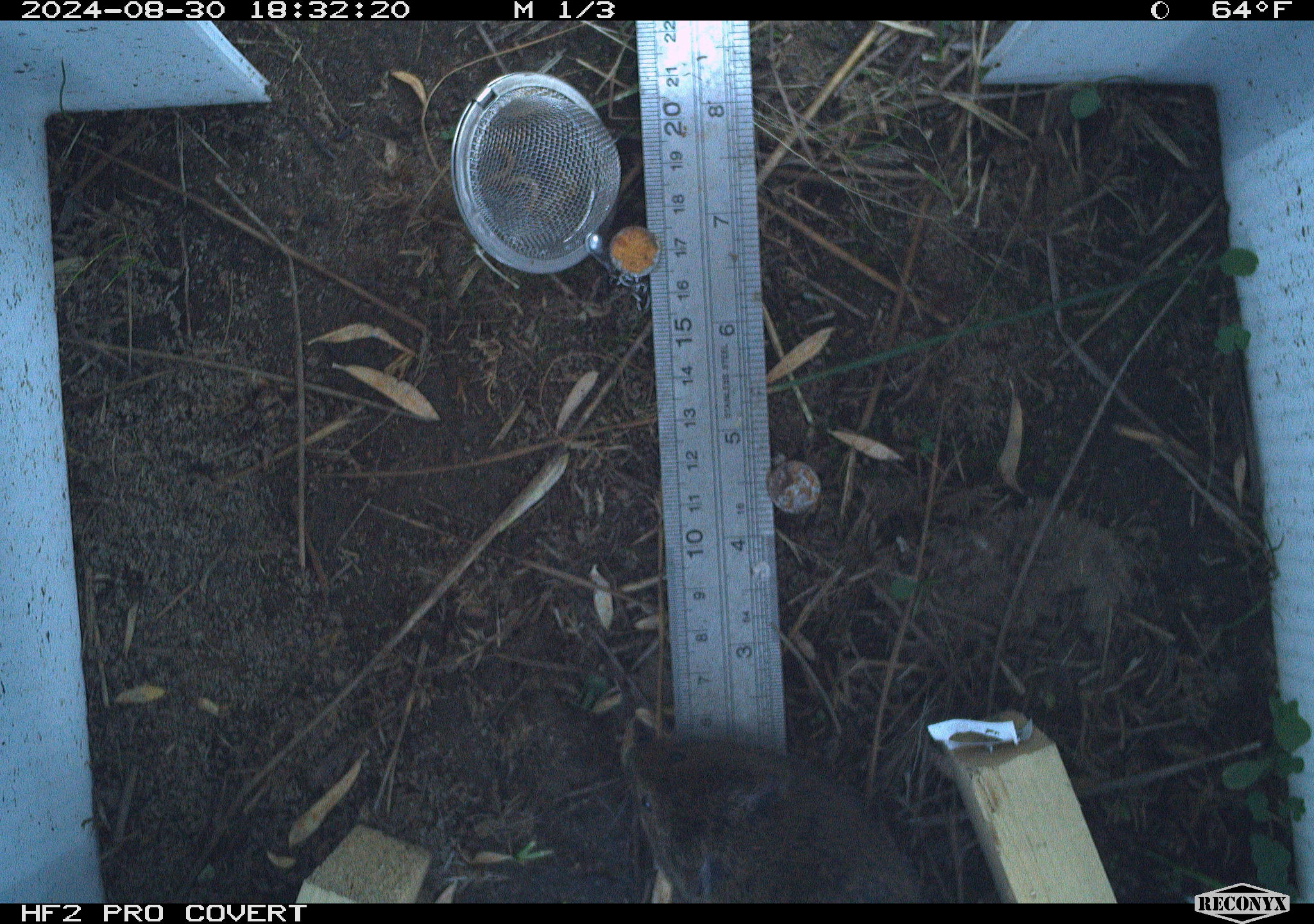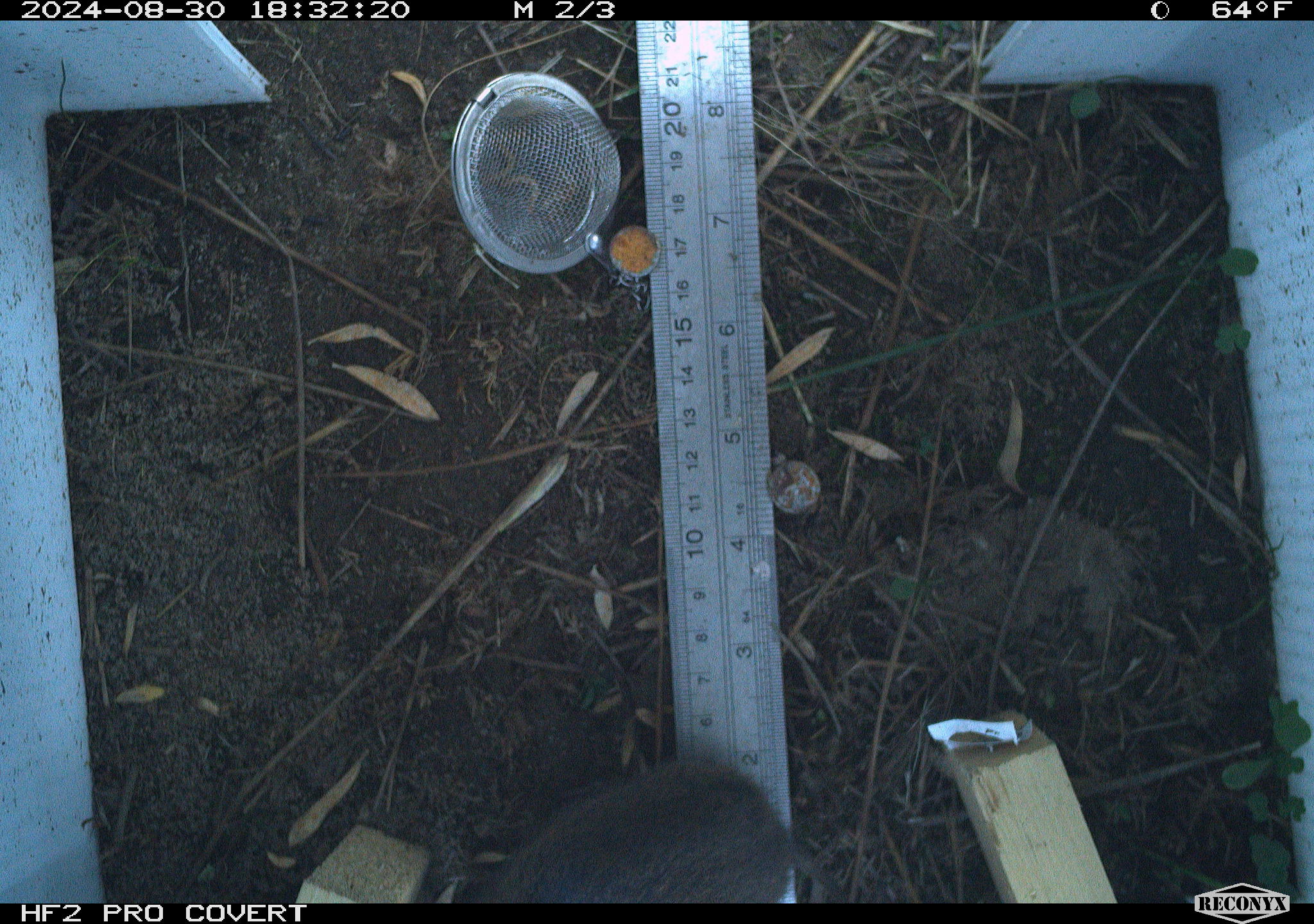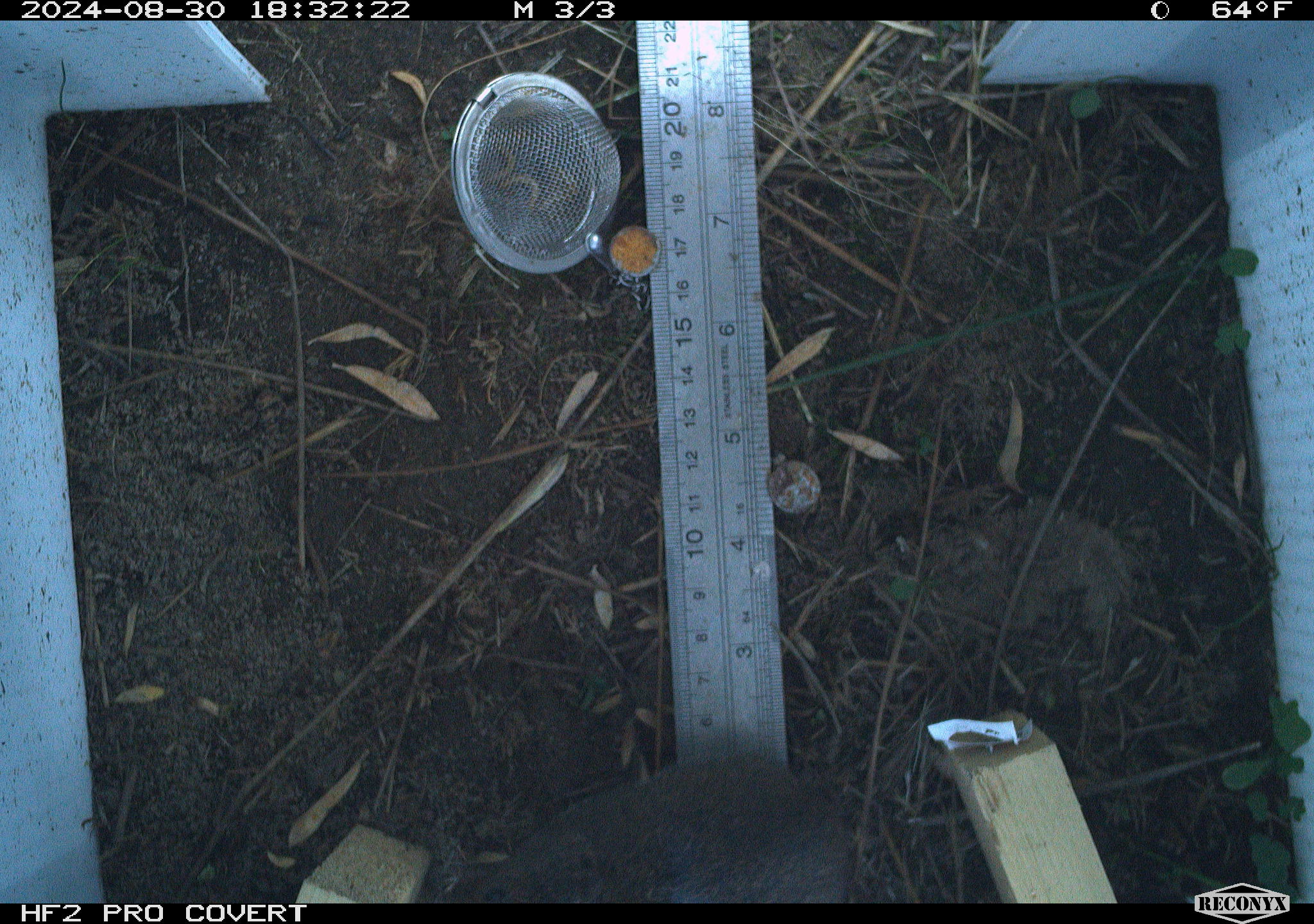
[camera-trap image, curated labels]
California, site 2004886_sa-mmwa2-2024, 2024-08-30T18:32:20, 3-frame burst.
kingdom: Animalia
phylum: Chordata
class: Mammalia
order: Rodentia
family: Cricetidae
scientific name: Arvicolinae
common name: voles, lemmings, and muskrats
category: arvicolinae subfamily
Arvicolinae subfamily (voles, lemmings, and muskrats) (Arvicolinae).